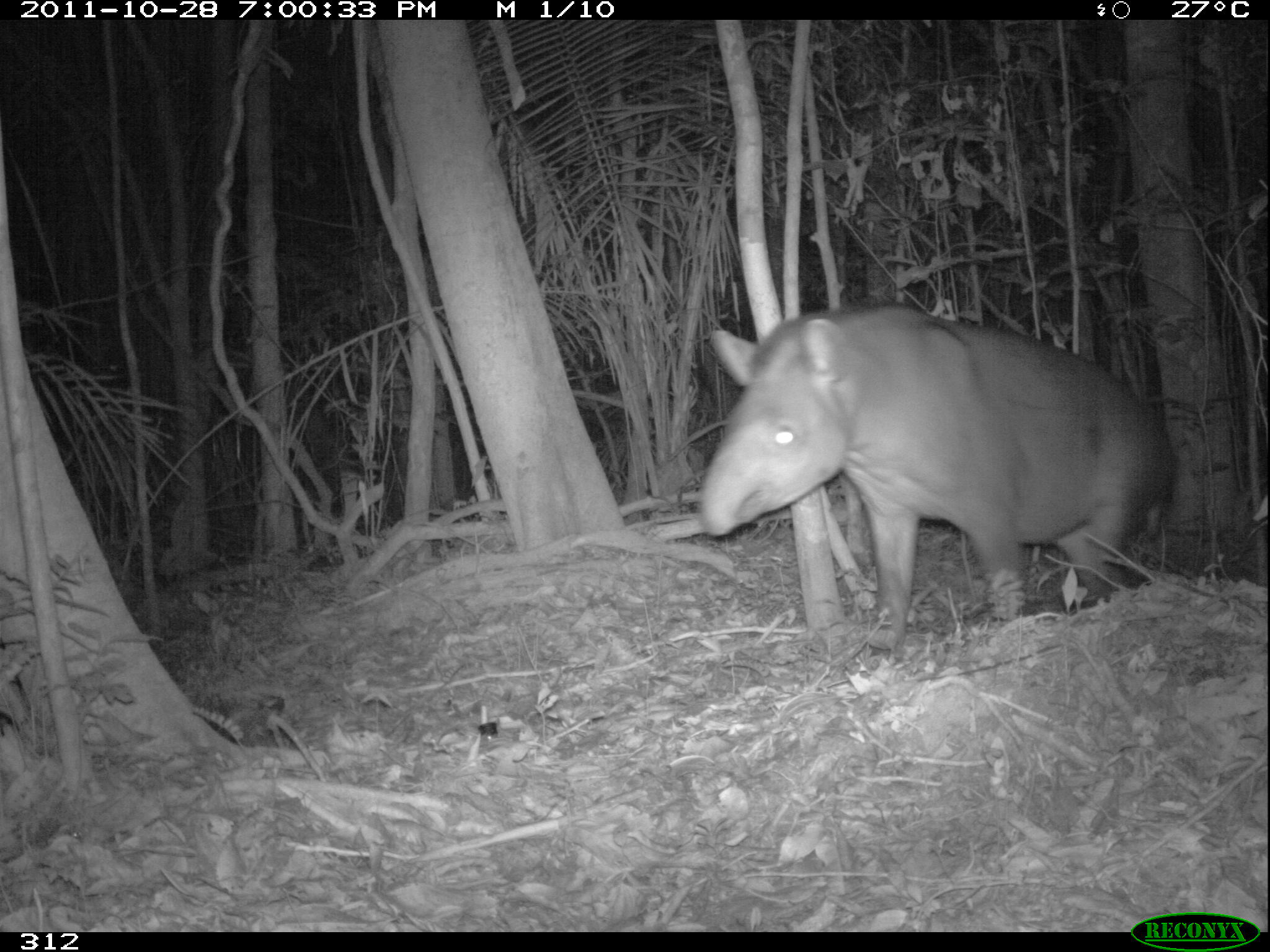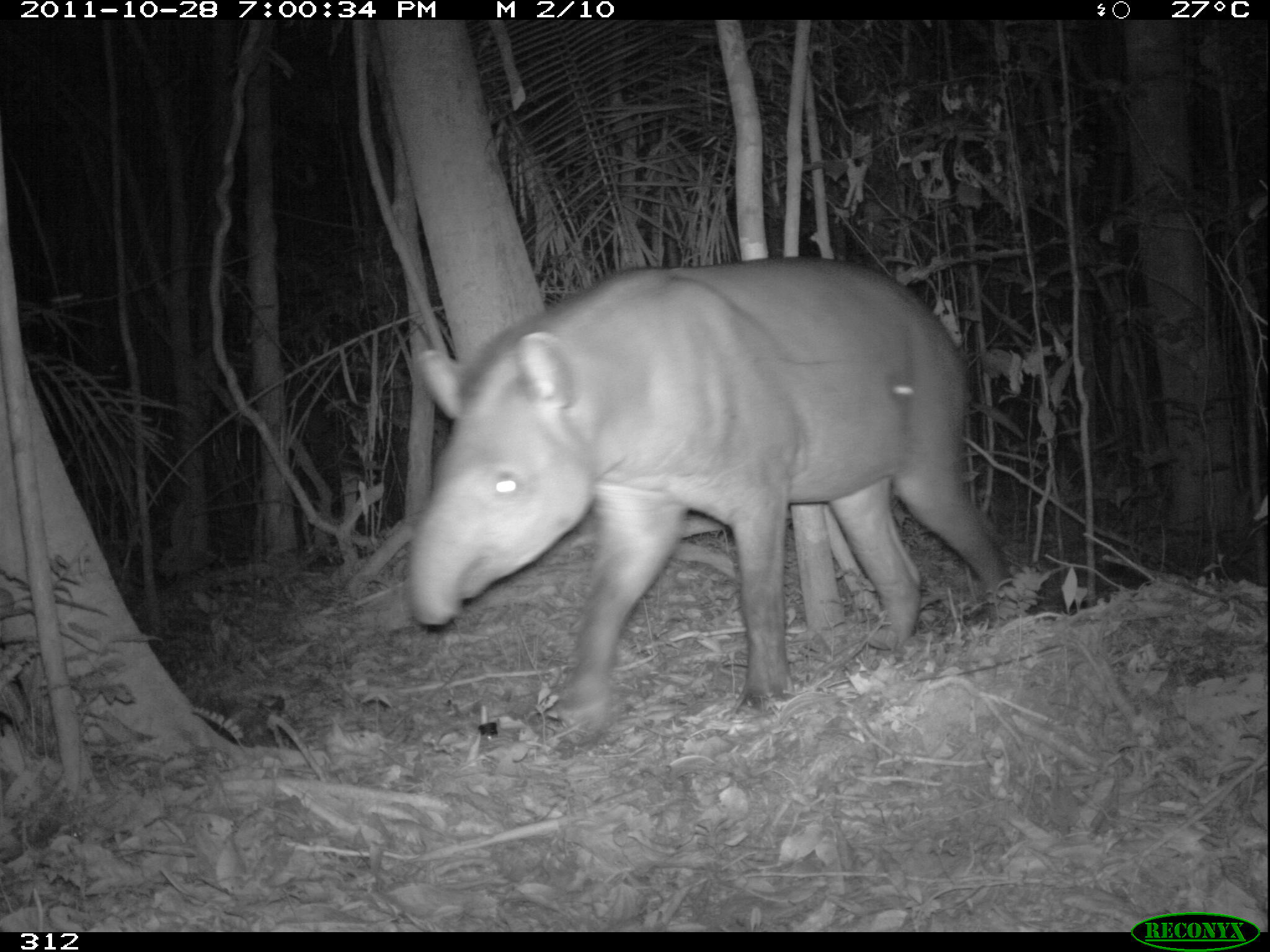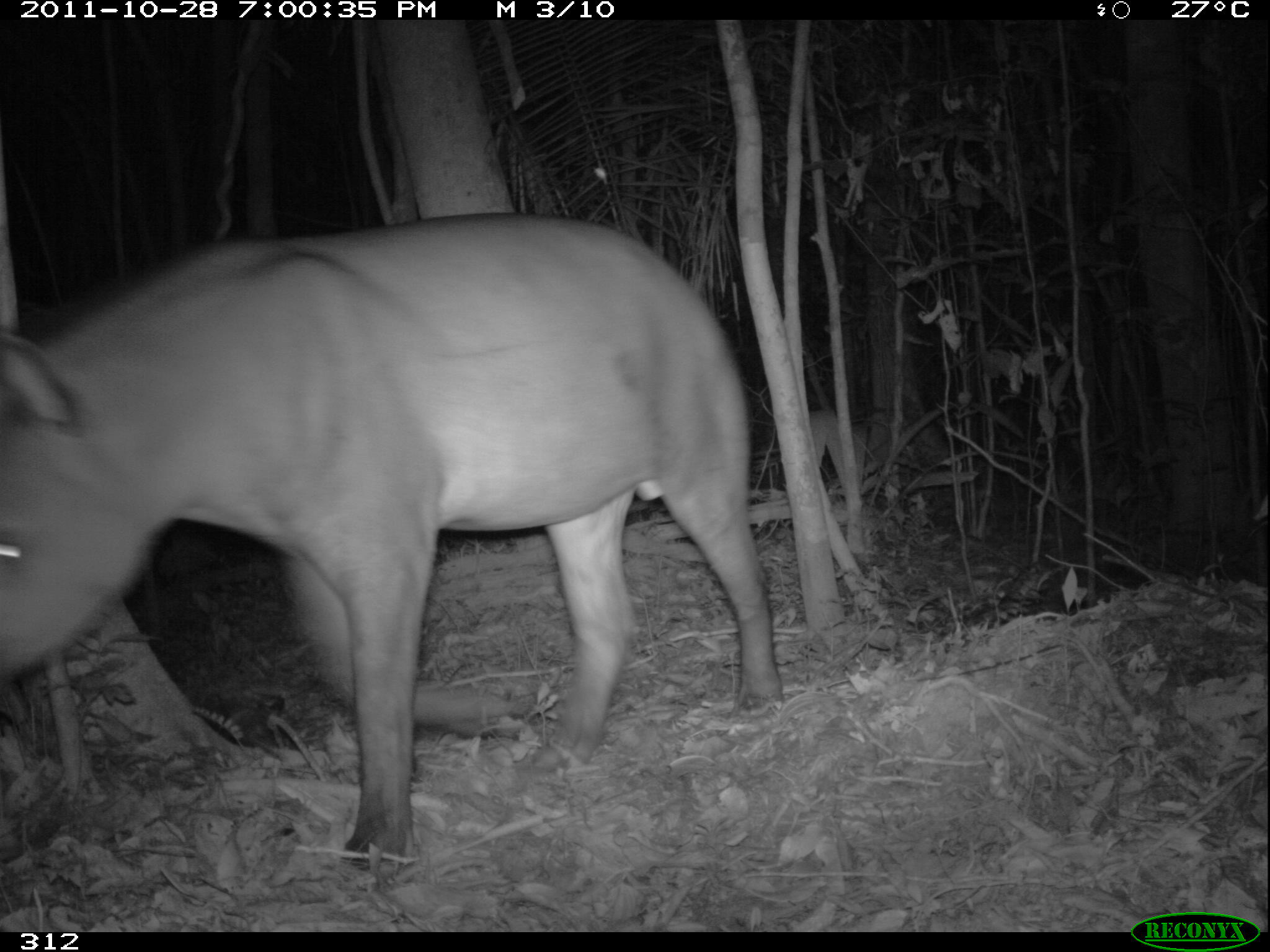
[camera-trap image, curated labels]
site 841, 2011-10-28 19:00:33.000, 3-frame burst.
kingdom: Animalia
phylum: Chordata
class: Mammalia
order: Perissodactyla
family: Tapiridae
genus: Tapirus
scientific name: Tapirus terrestris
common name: south american tapir